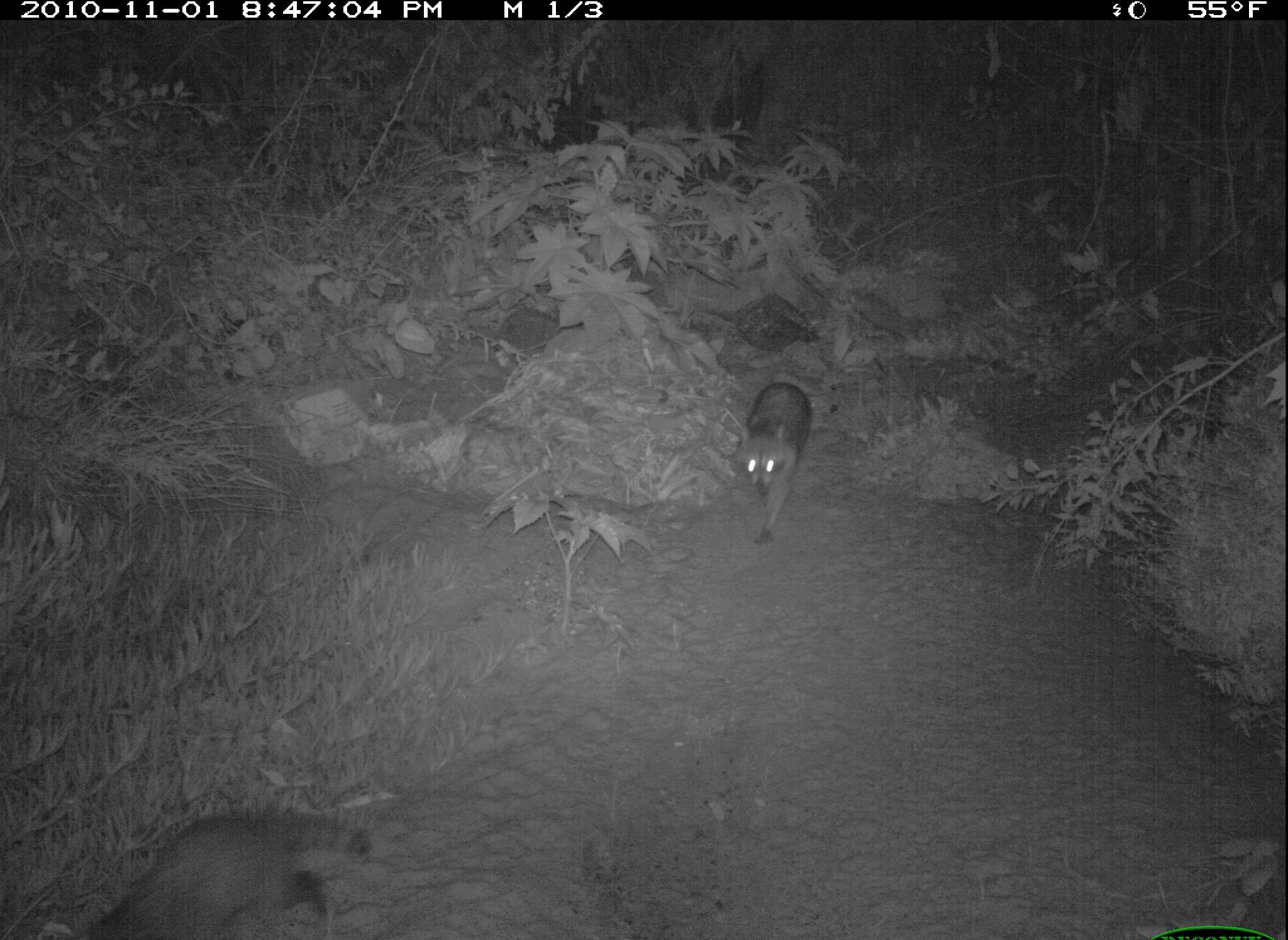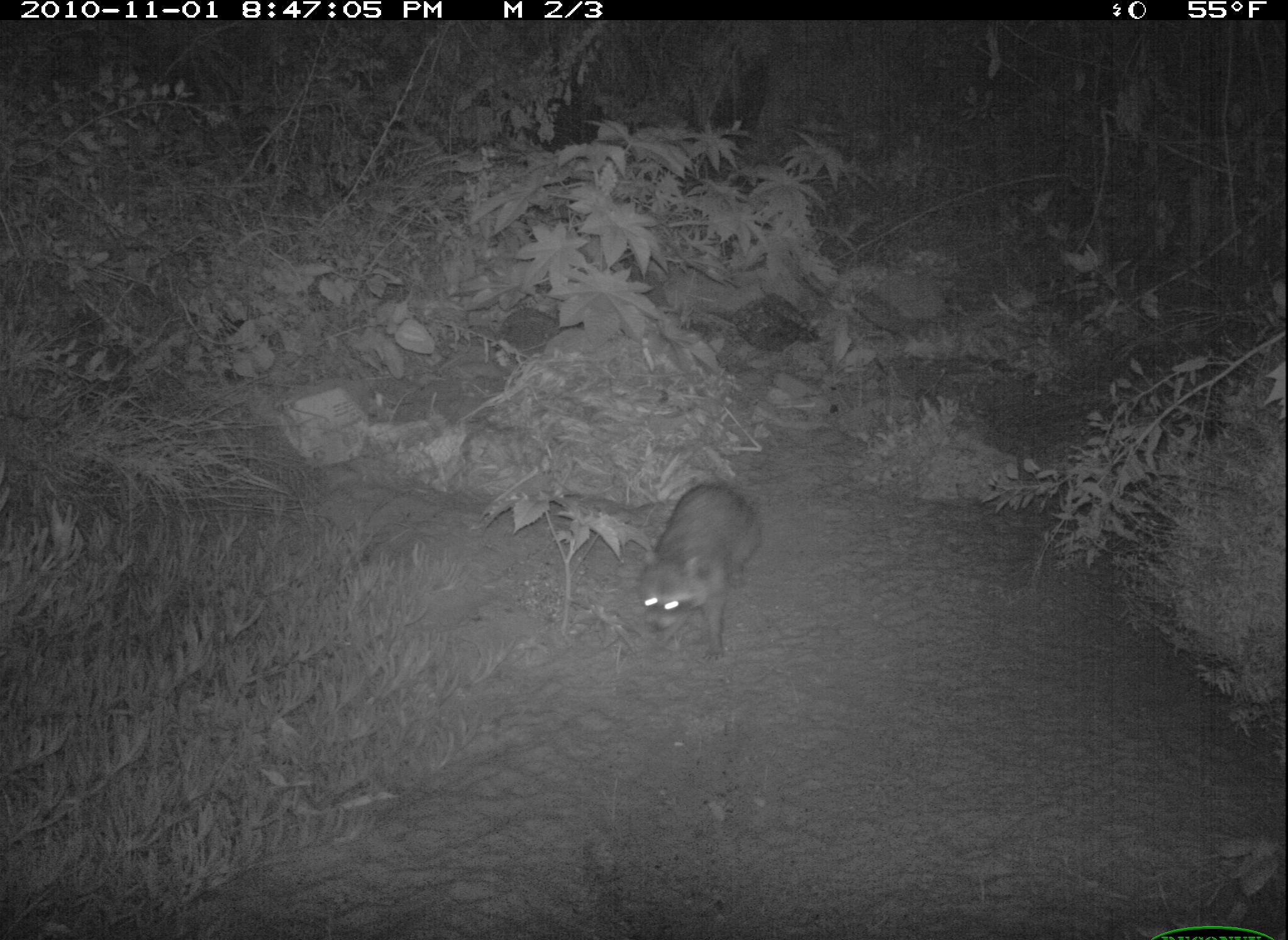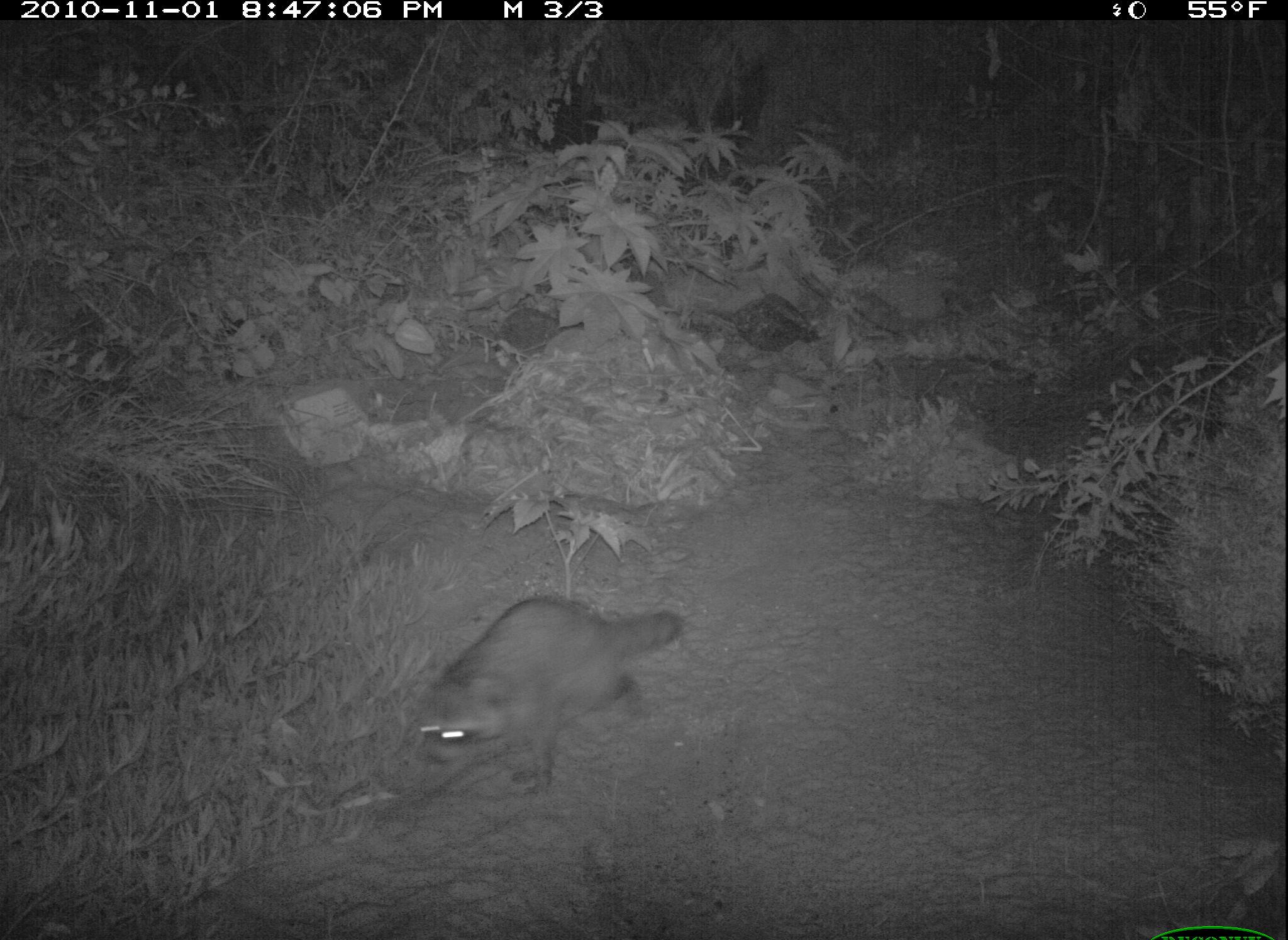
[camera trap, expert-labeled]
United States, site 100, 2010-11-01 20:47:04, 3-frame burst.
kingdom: Animalia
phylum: Chordata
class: Mammalia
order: Carnivora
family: Procyonidae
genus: Procyon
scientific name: Procyon lotor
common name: raccoon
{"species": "raccoon (Procyon lotor)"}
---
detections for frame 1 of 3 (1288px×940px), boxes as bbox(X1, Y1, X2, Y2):
raccoon: bbox(70, 812, 386, 940); bbox(725, 365, 816, 556)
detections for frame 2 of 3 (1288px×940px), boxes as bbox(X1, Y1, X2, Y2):
raccoon: bbox(620, 469, 778, 675)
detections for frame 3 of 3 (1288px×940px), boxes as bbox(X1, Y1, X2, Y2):
raccoon: bbox(394, 576, 720, 816)